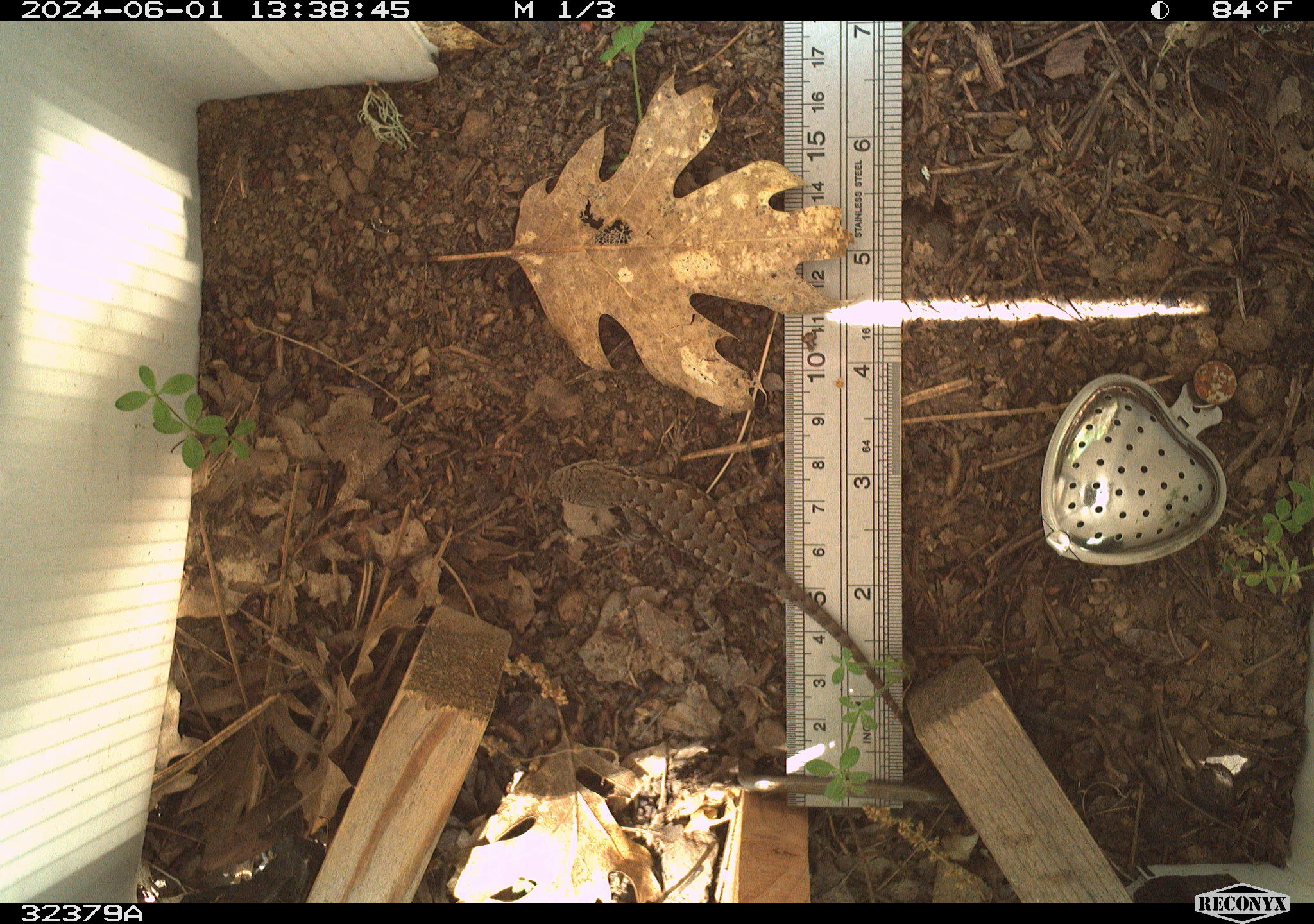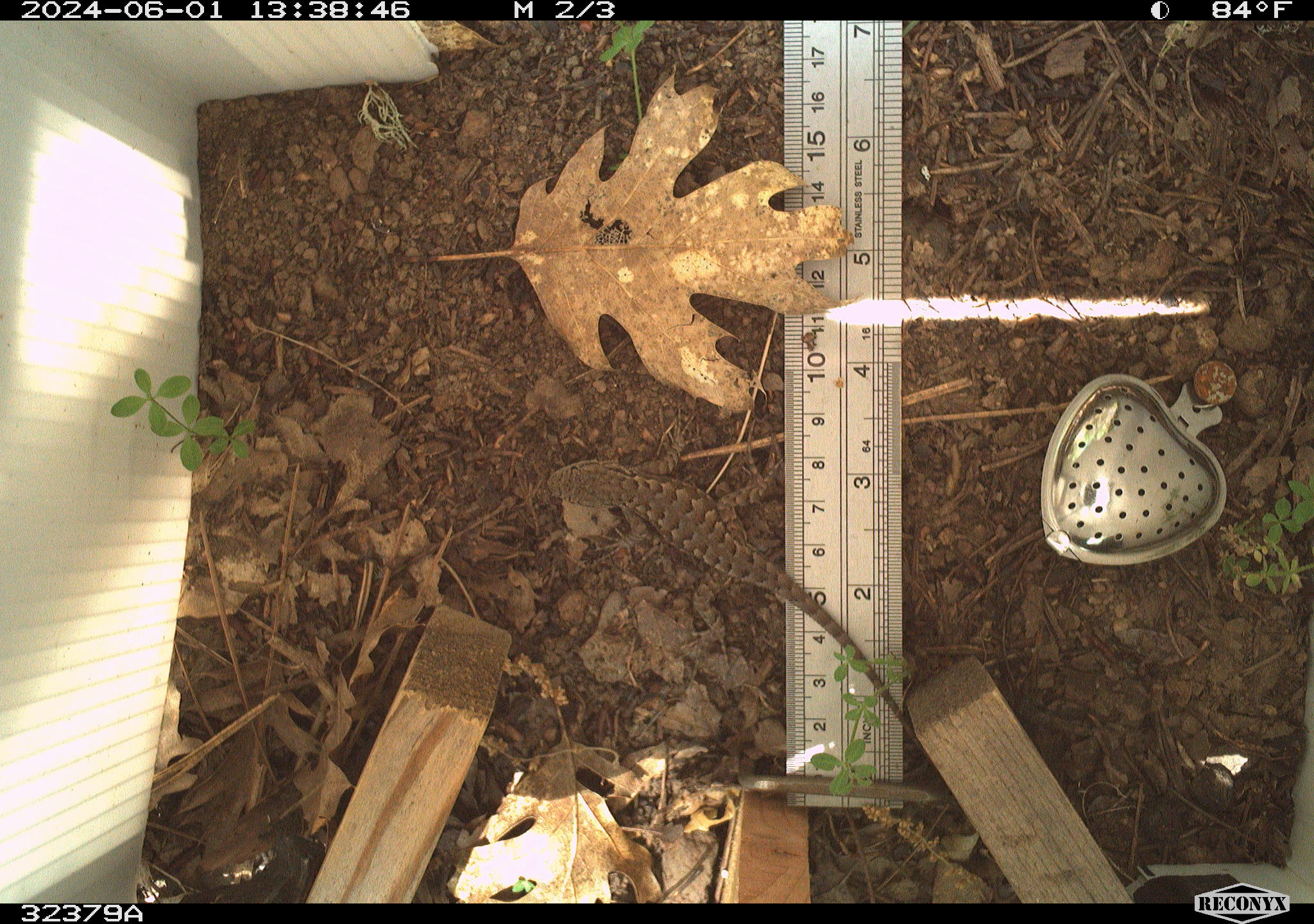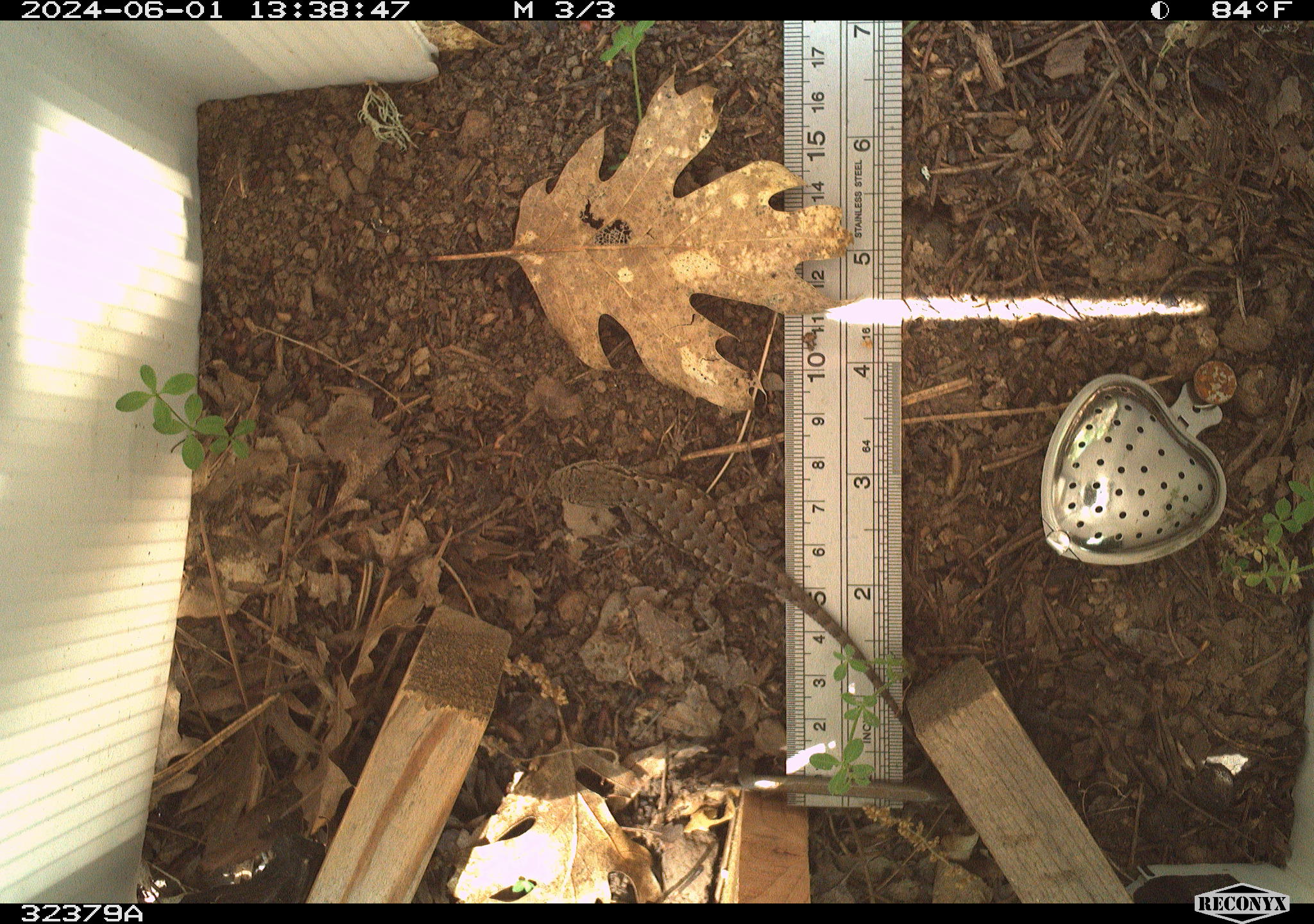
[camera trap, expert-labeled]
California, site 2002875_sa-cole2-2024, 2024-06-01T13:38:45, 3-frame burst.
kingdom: Animalia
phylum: Chordata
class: Reptilia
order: Squamata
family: Phrynosomatidae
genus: Sceloporus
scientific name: Sceloporus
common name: spiny lizards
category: sceloporus species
Sceloporus species (spiny lizards) (Sceloporus).